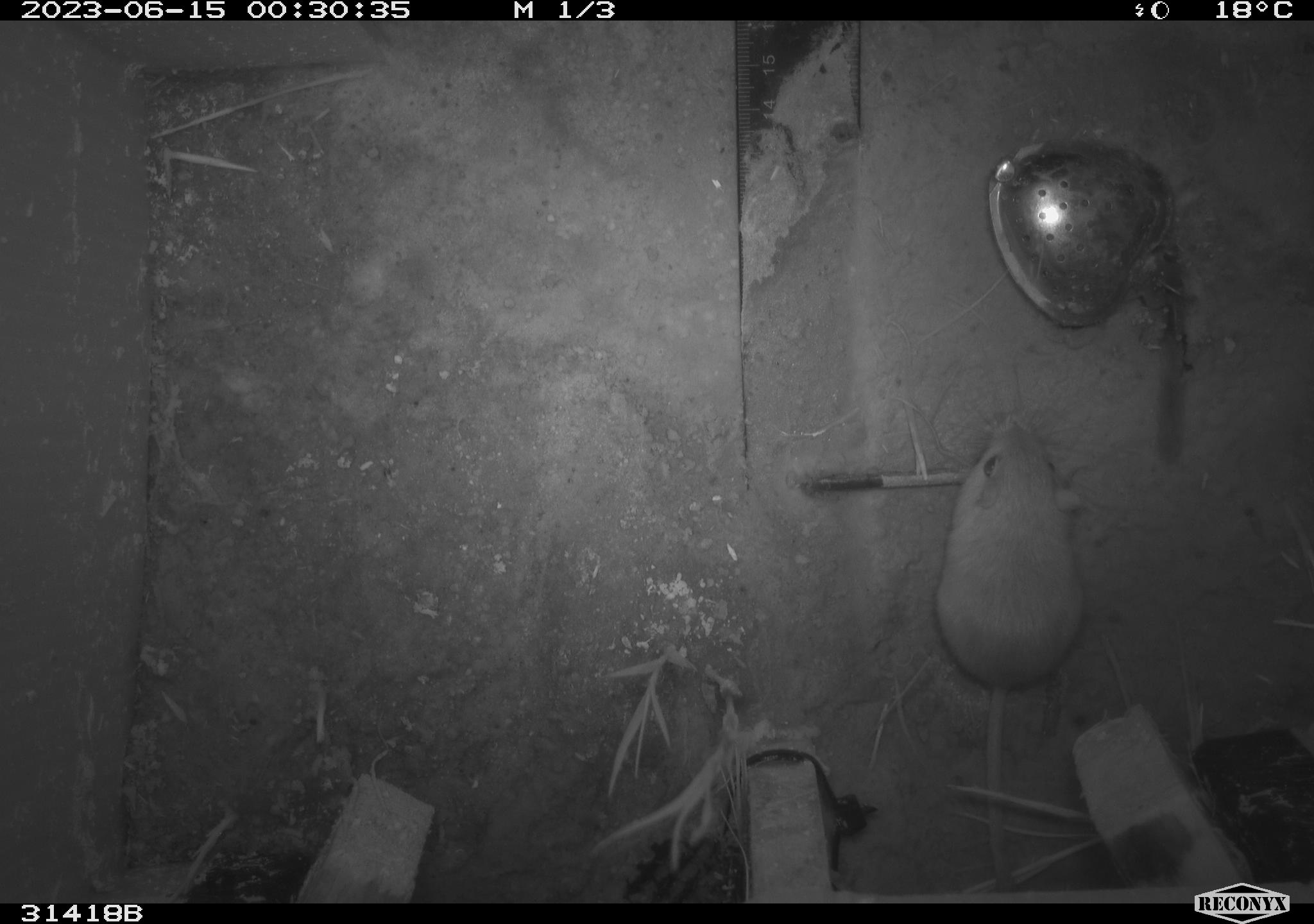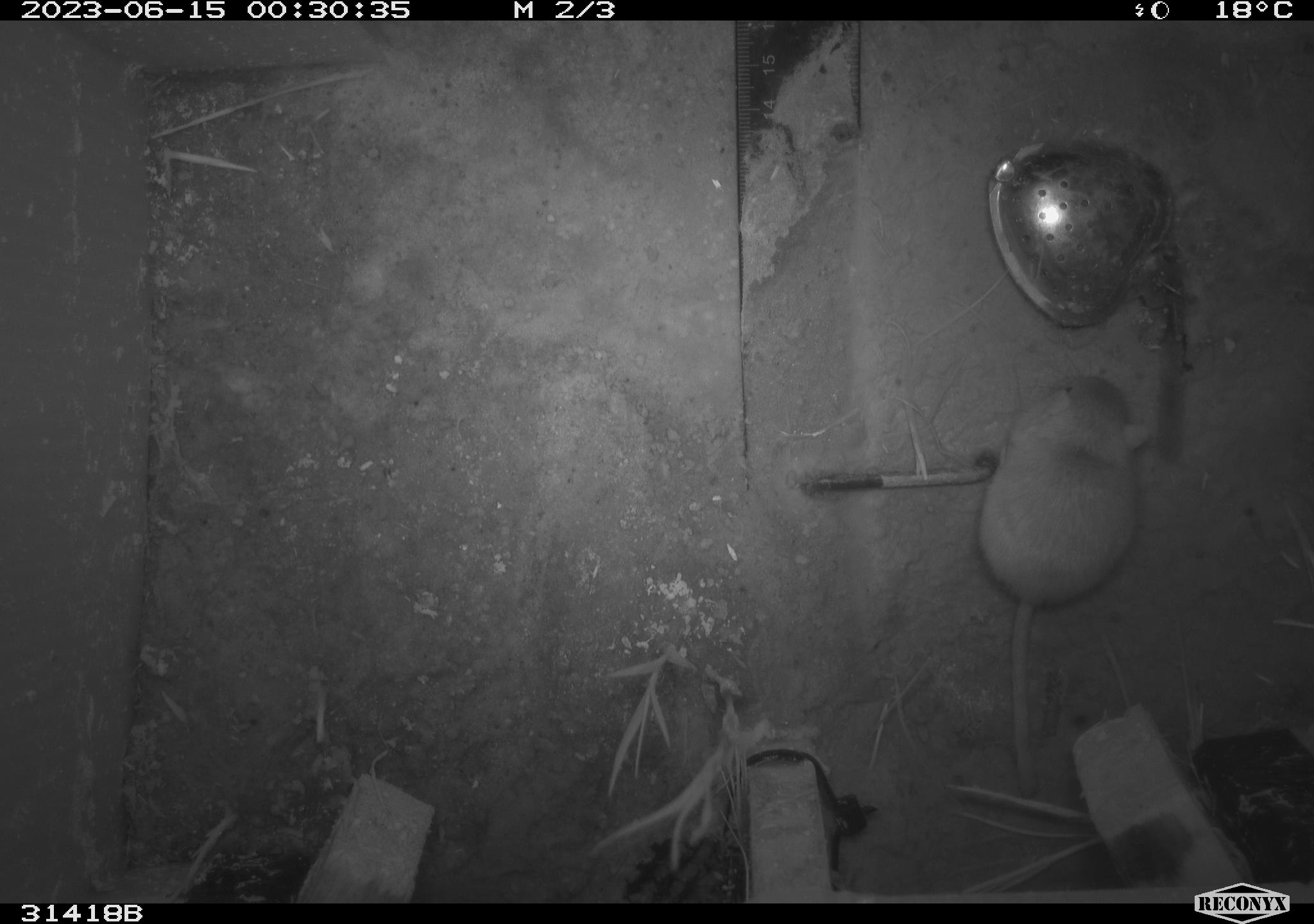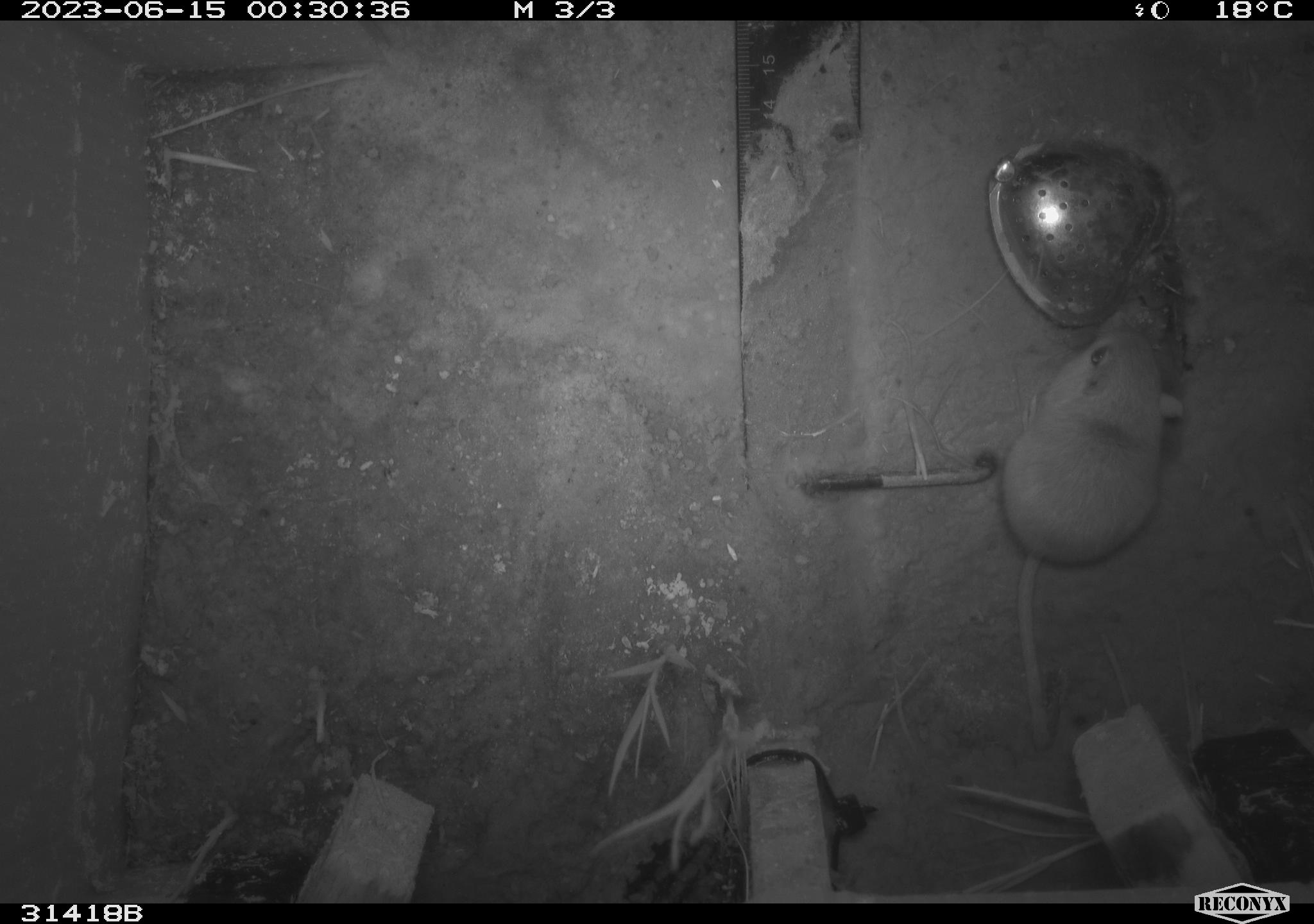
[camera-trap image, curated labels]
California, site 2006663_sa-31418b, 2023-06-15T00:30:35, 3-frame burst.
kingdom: Animalia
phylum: Chordata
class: Mammalia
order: Rodentia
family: Heteromyidae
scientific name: Heteromyidae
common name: kangaroo rats and pocket mice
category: heteromyidae family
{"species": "heteromyidae family (kangaroo rats and pocket mice) (Heteromyidae)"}